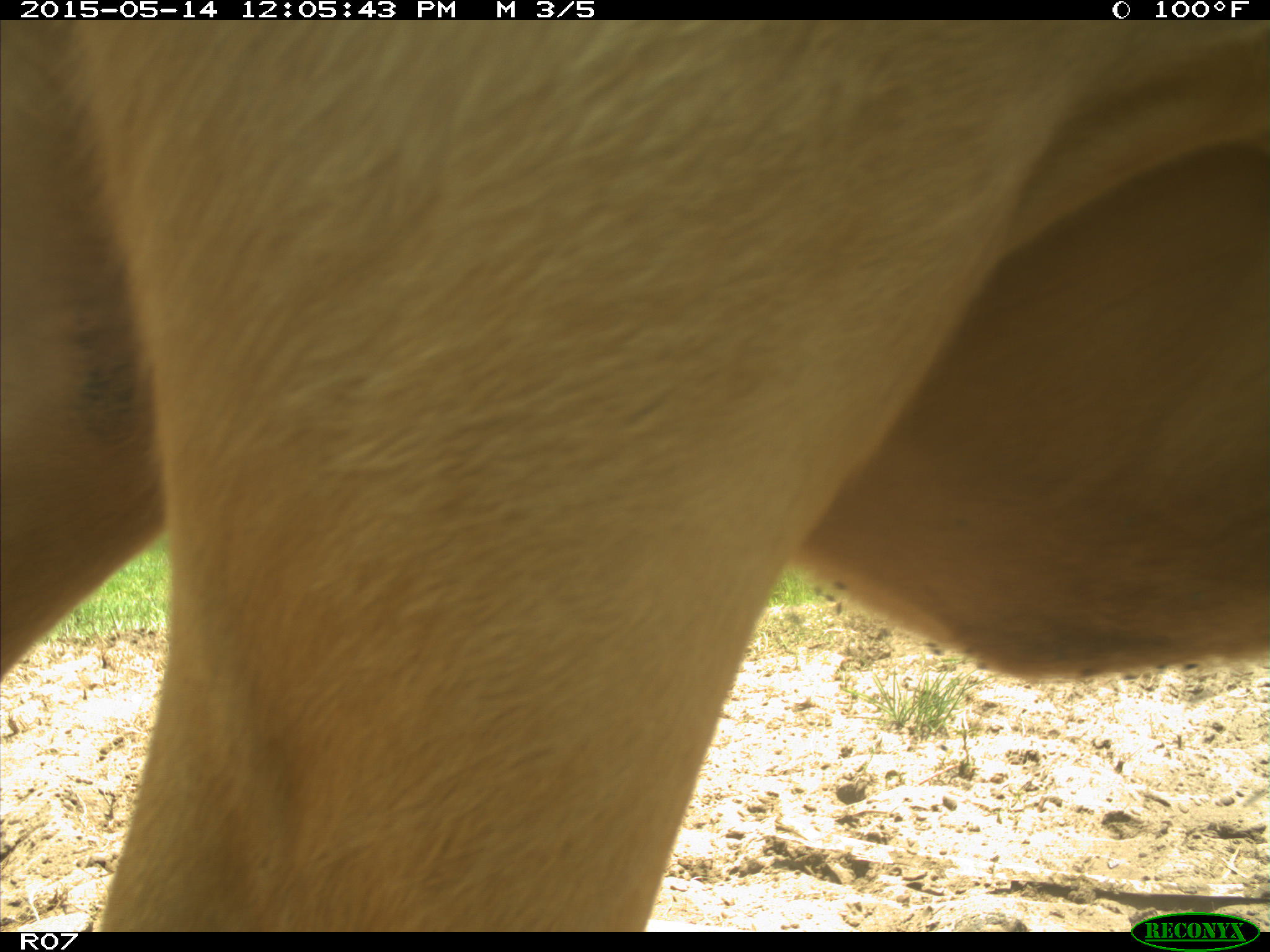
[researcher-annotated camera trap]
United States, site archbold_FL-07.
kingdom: Animalia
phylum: Chordata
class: Mammalia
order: Artiodactyla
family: Bovidae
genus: Bos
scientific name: Bos taurus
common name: domestic cow